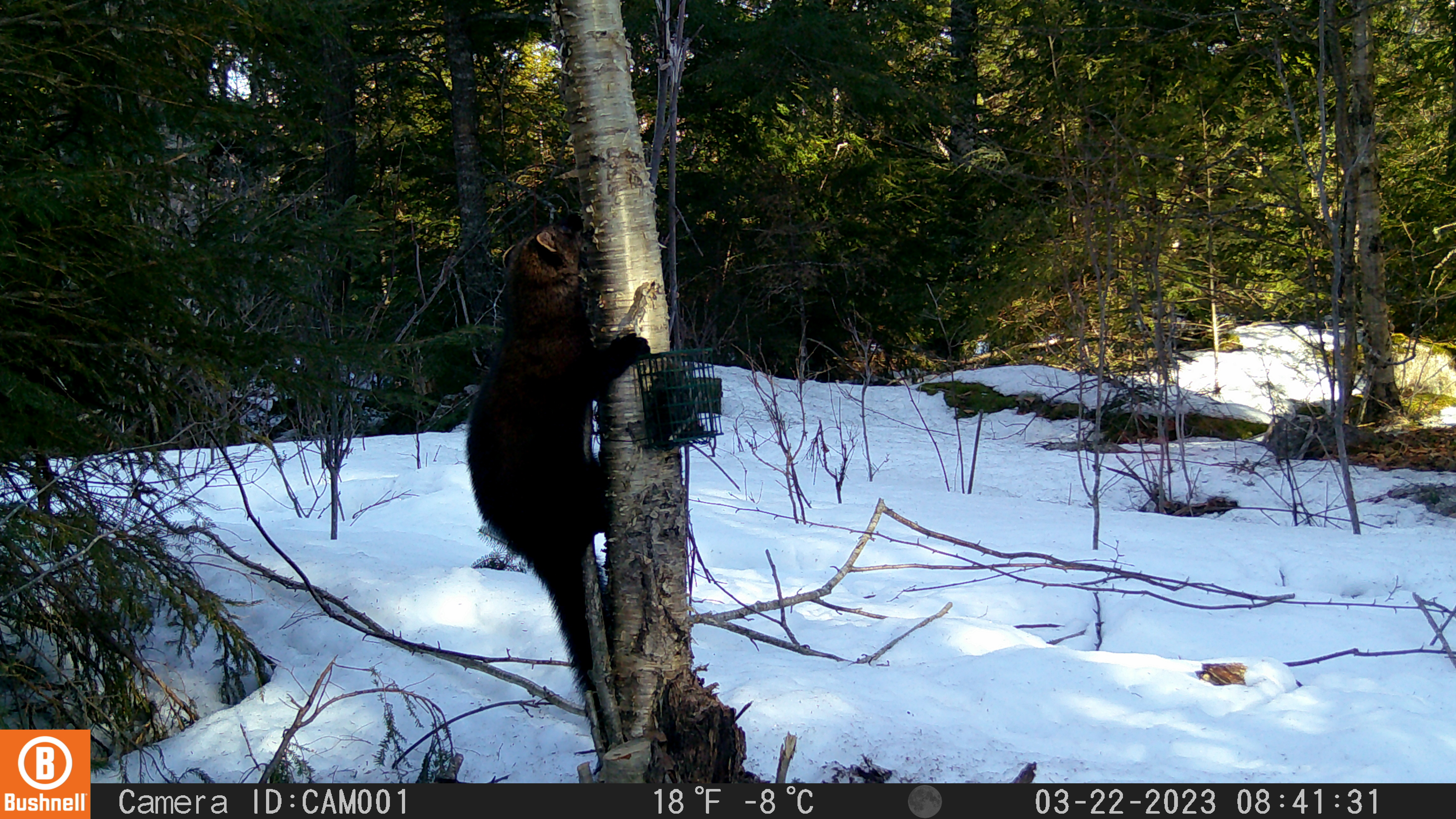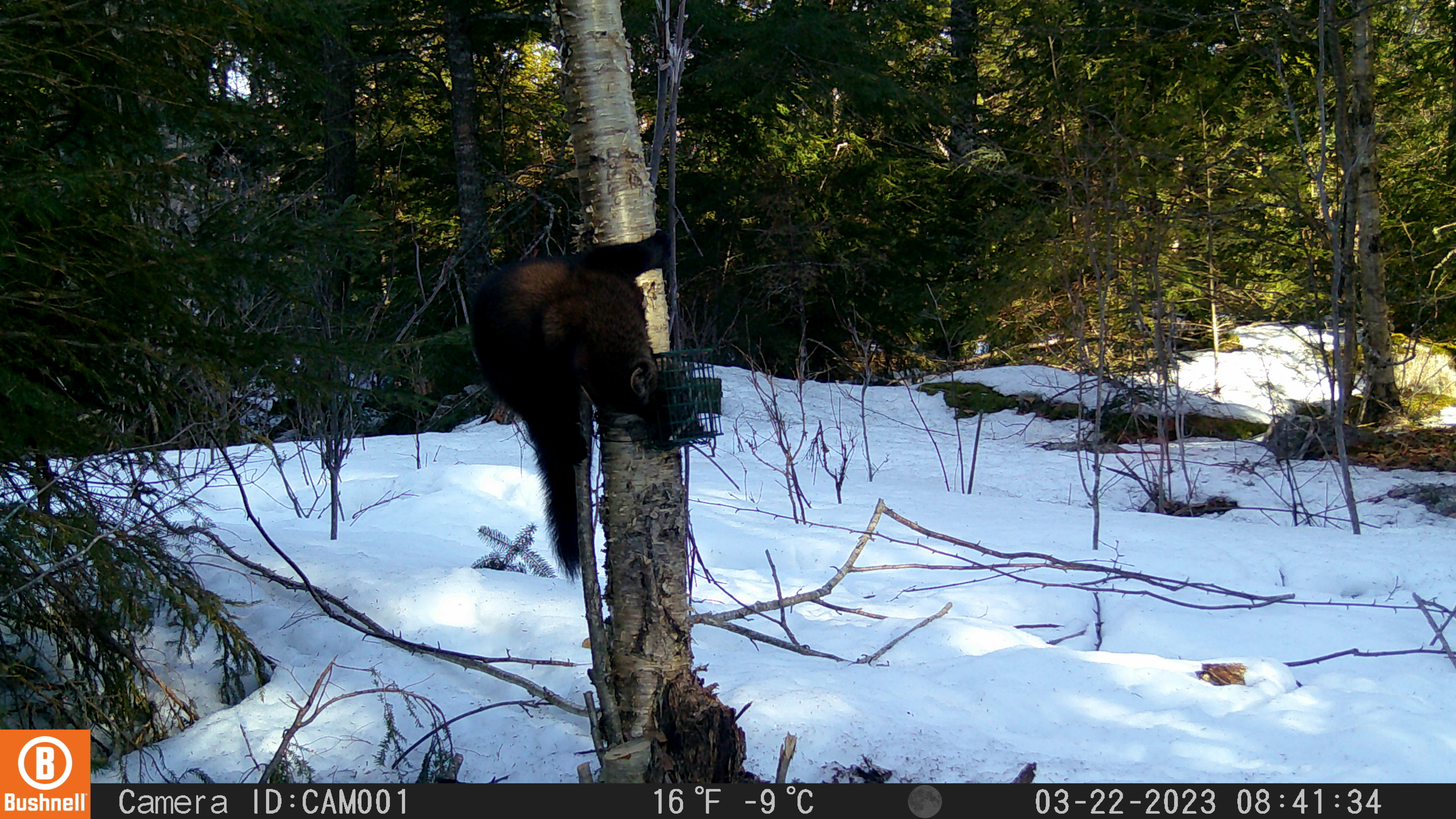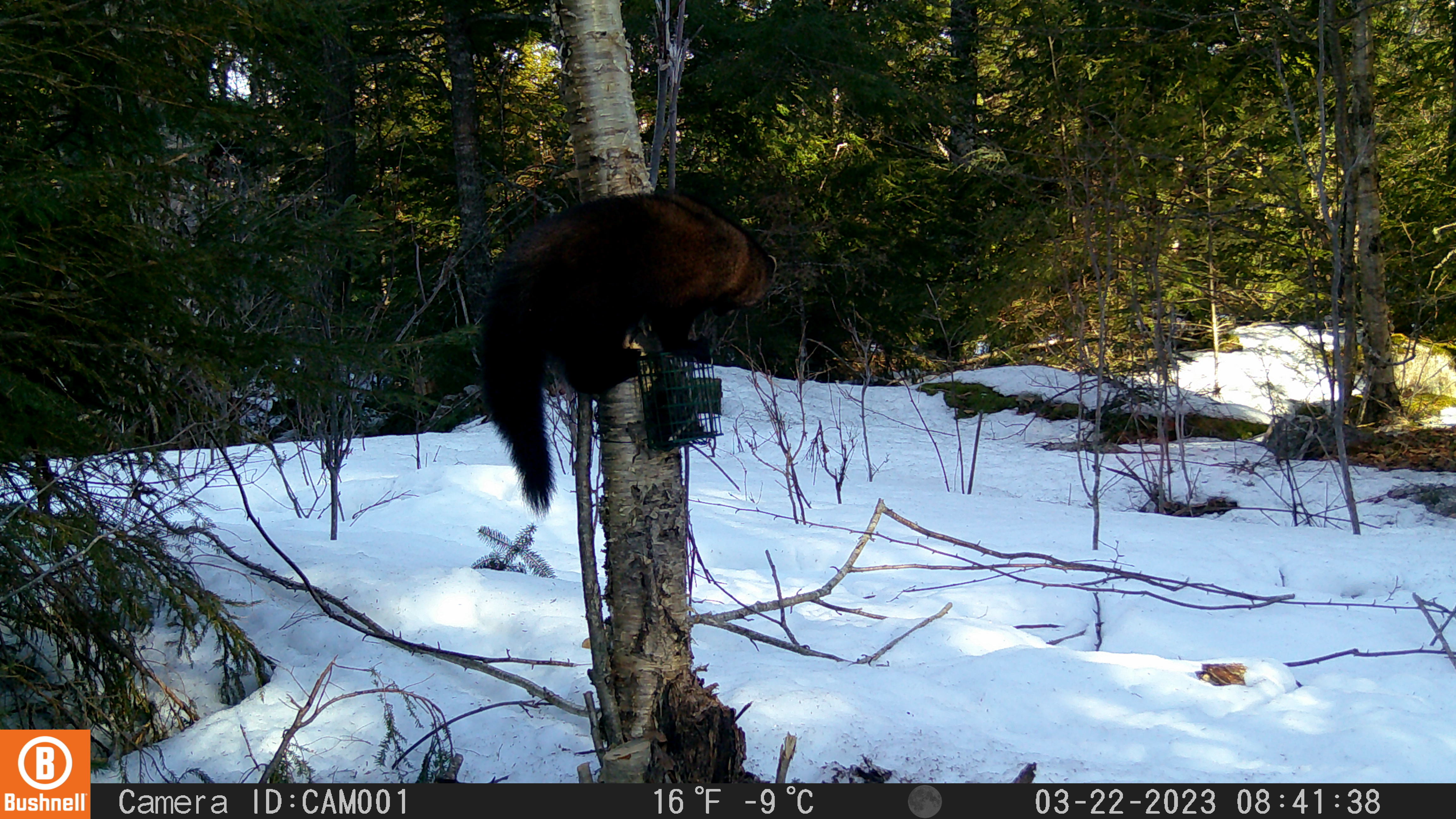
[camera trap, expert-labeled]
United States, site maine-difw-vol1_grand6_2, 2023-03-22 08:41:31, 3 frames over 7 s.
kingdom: Animalia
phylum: Chordata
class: Mammalia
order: Carnivora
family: Mustelidae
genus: Pekania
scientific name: Pekania pennanti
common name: fisher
Fisher (Pekania pennanti).